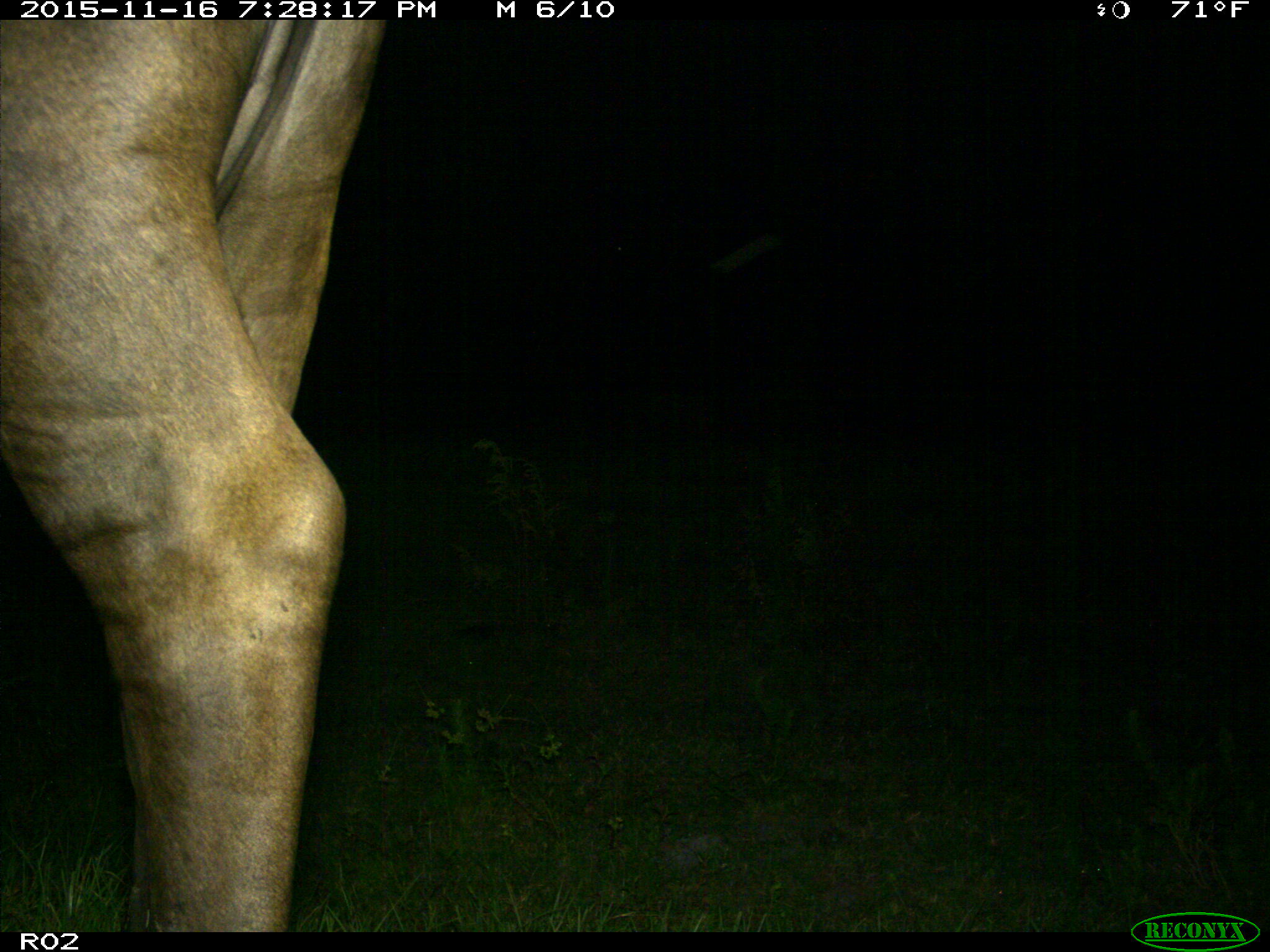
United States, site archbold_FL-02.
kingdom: Animalia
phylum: Chordata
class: Mammalia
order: Artiodactyla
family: Bovidae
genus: Bos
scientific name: Bos taurus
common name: domestic cow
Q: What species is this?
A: Bos taurus (domestic cow).